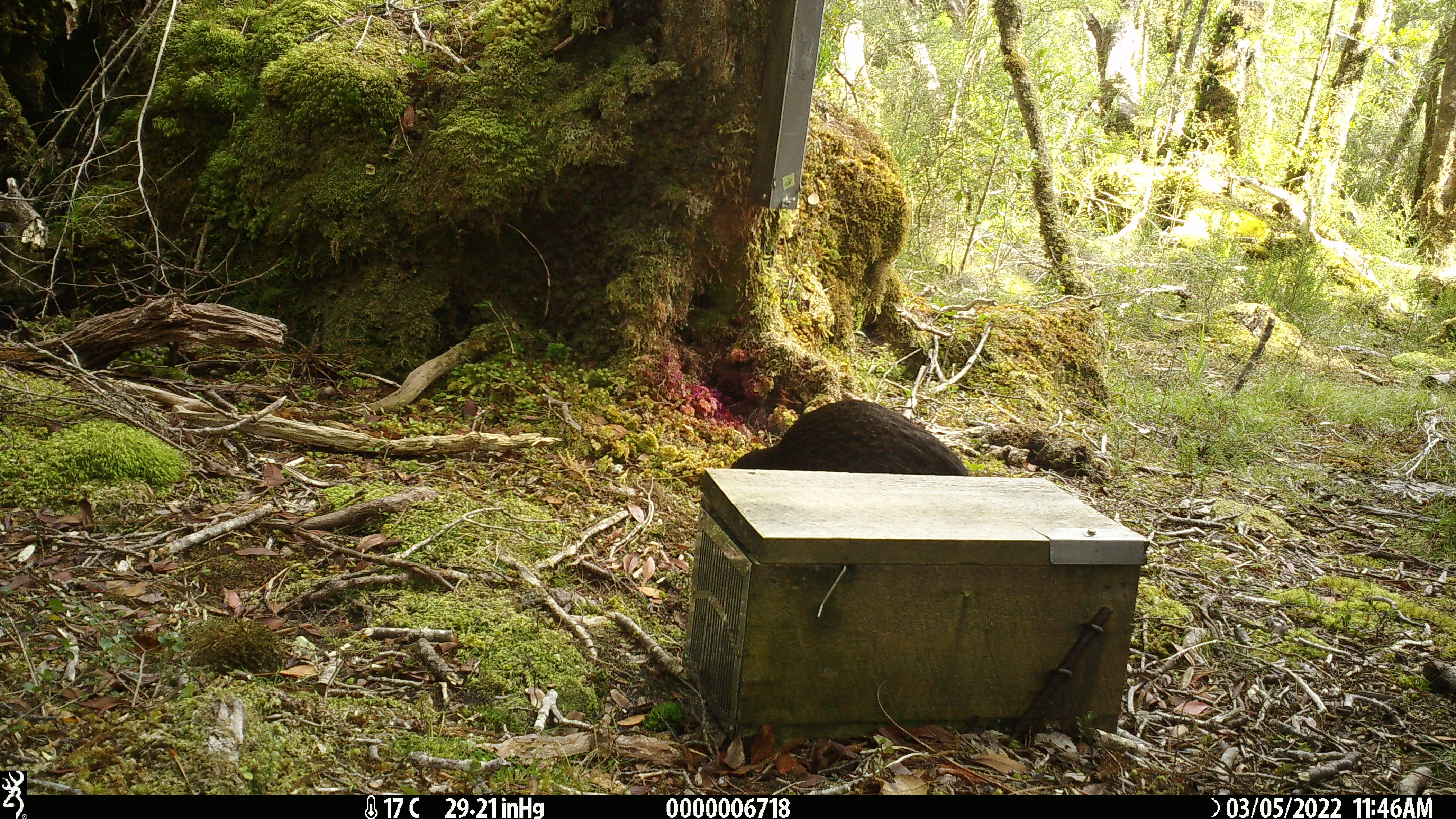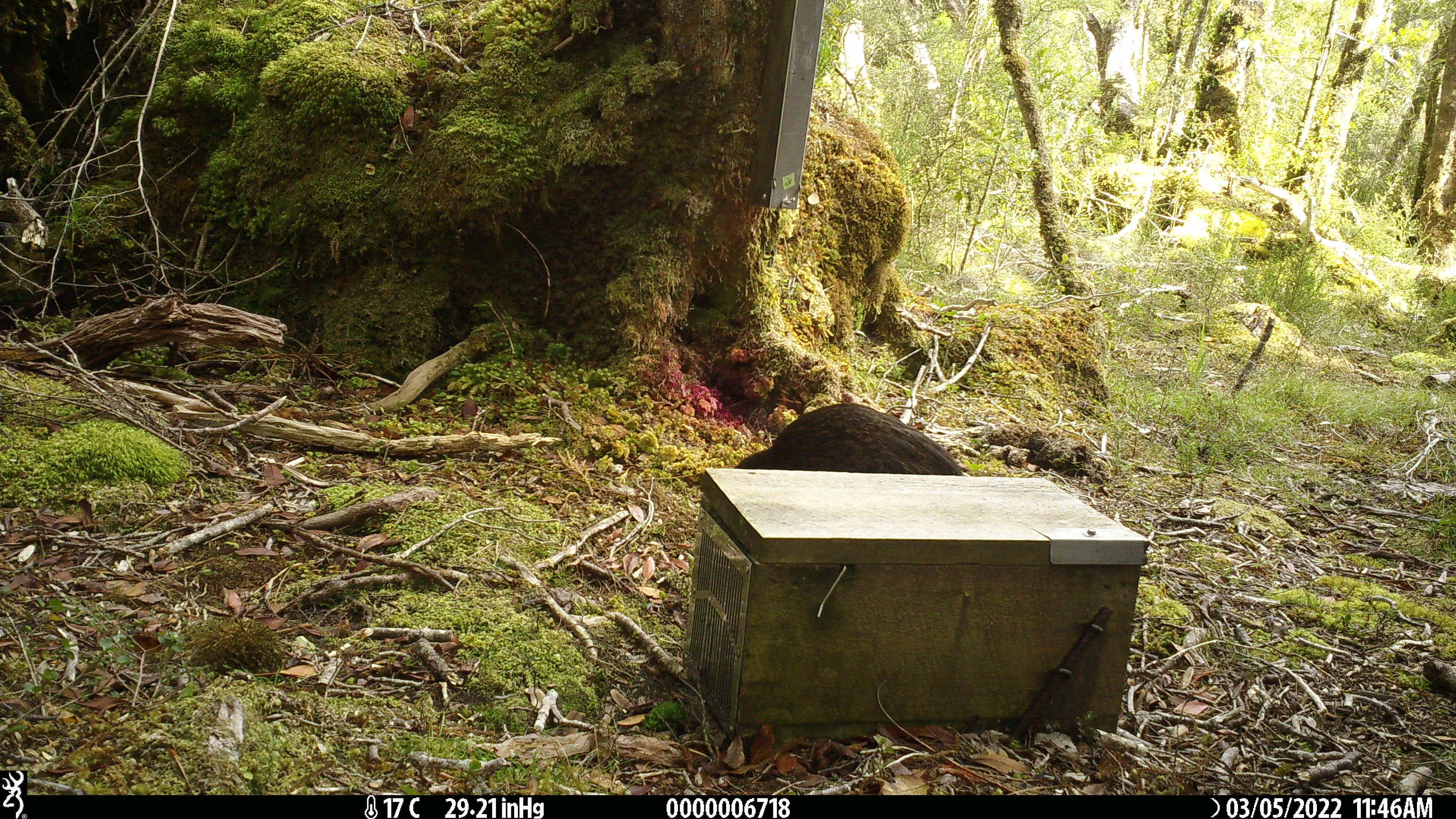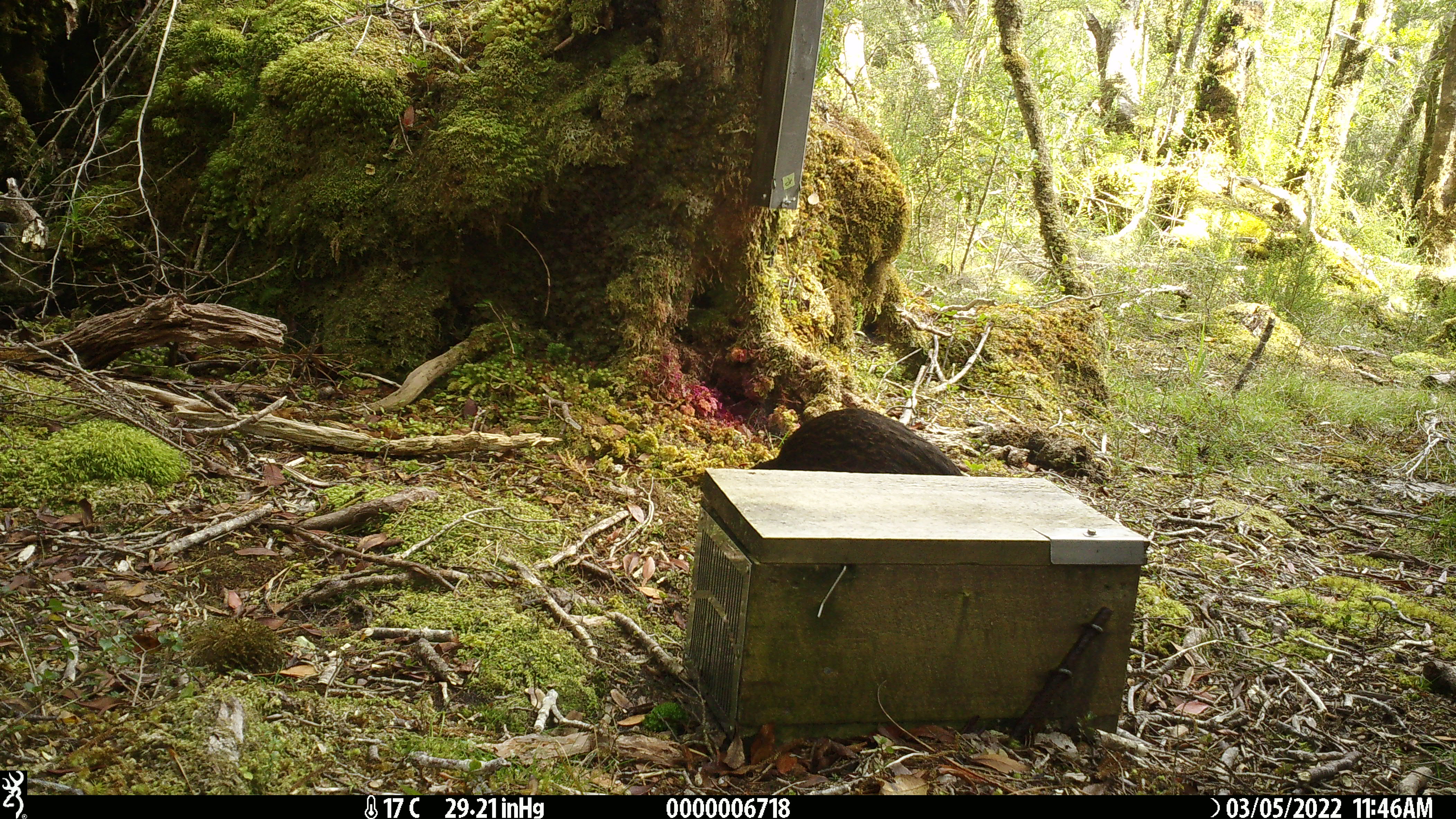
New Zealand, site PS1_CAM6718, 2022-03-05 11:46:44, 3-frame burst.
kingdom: Animalia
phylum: Chordata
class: Aves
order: Gruiformes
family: Rallidae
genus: Gallirallus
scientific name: Gallirallus australis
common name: weka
Weka (Gallirallus australis).